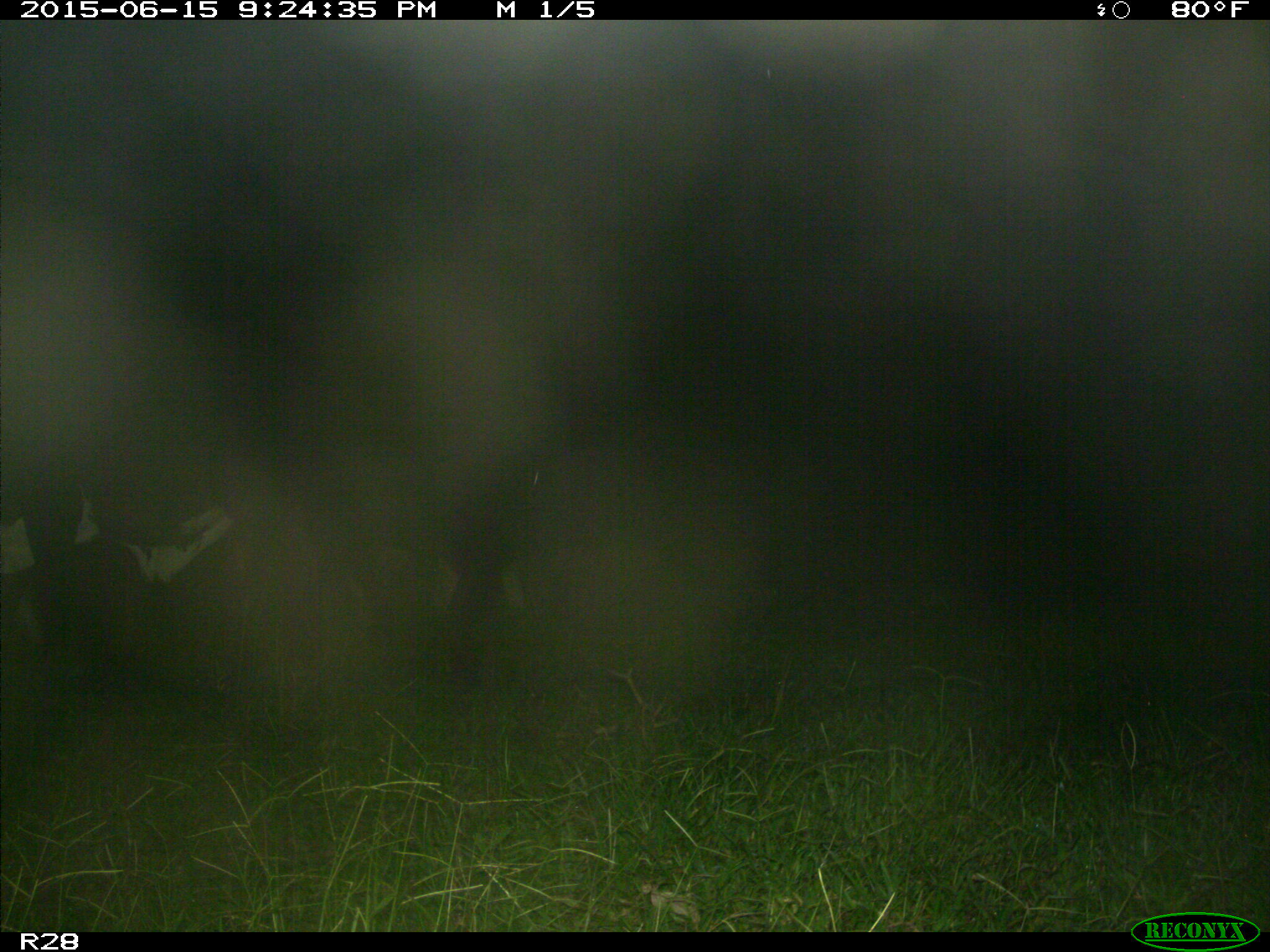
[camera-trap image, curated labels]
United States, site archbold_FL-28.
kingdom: Animalia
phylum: Chordata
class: Mammalia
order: Artiodactyla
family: Bovidae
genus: Bos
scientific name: Bos taurus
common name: domestic cow